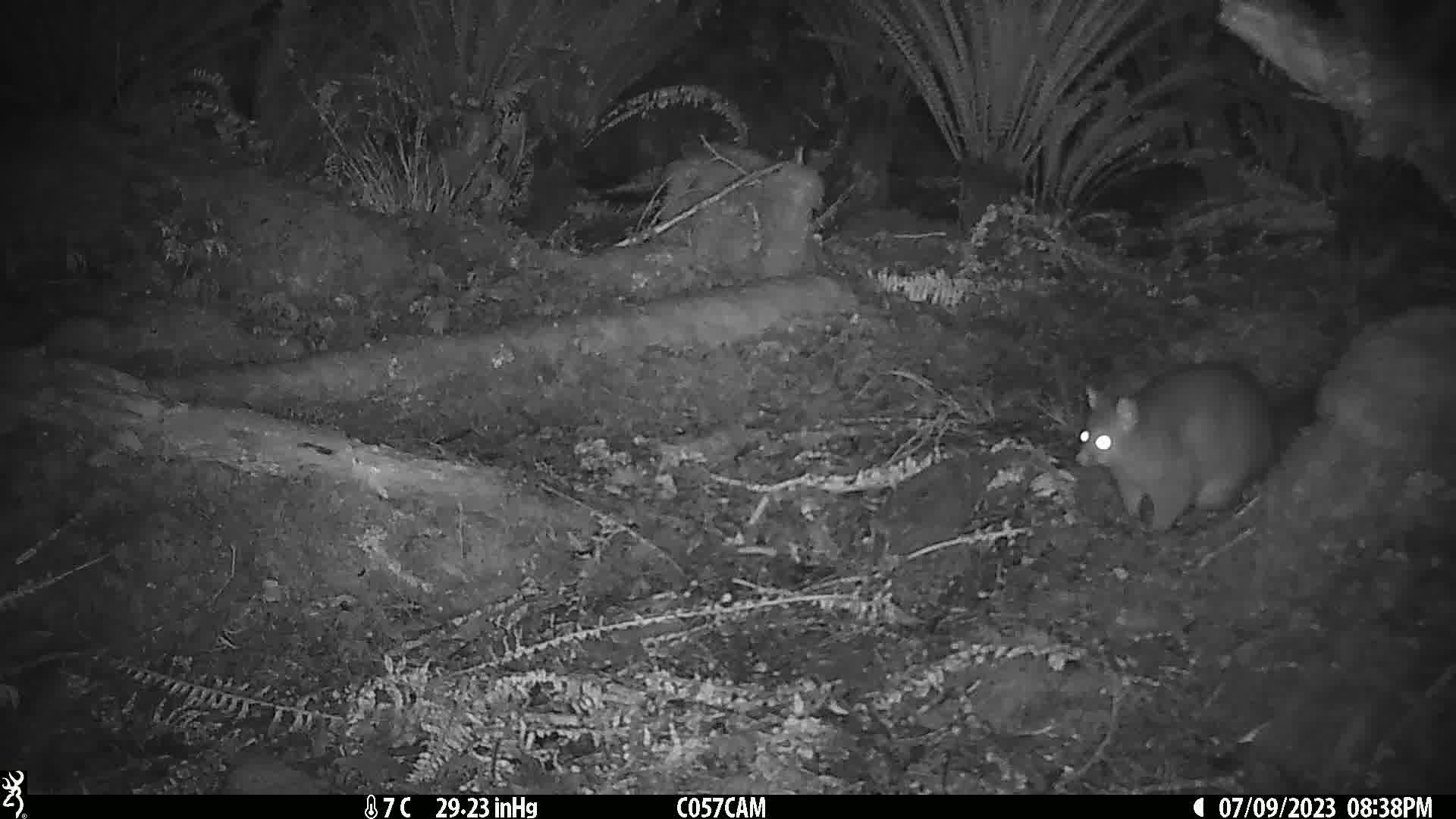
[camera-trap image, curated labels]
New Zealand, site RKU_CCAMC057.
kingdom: Animalia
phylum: Chordata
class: Mammalia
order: Diprotodontia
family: Phalangeridae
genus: Trichosurus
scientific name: Trichosurus vulpecula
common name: common brushtail possum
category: possum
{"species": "possum (common brushtail possum) (Trichosurus vulpecula)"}